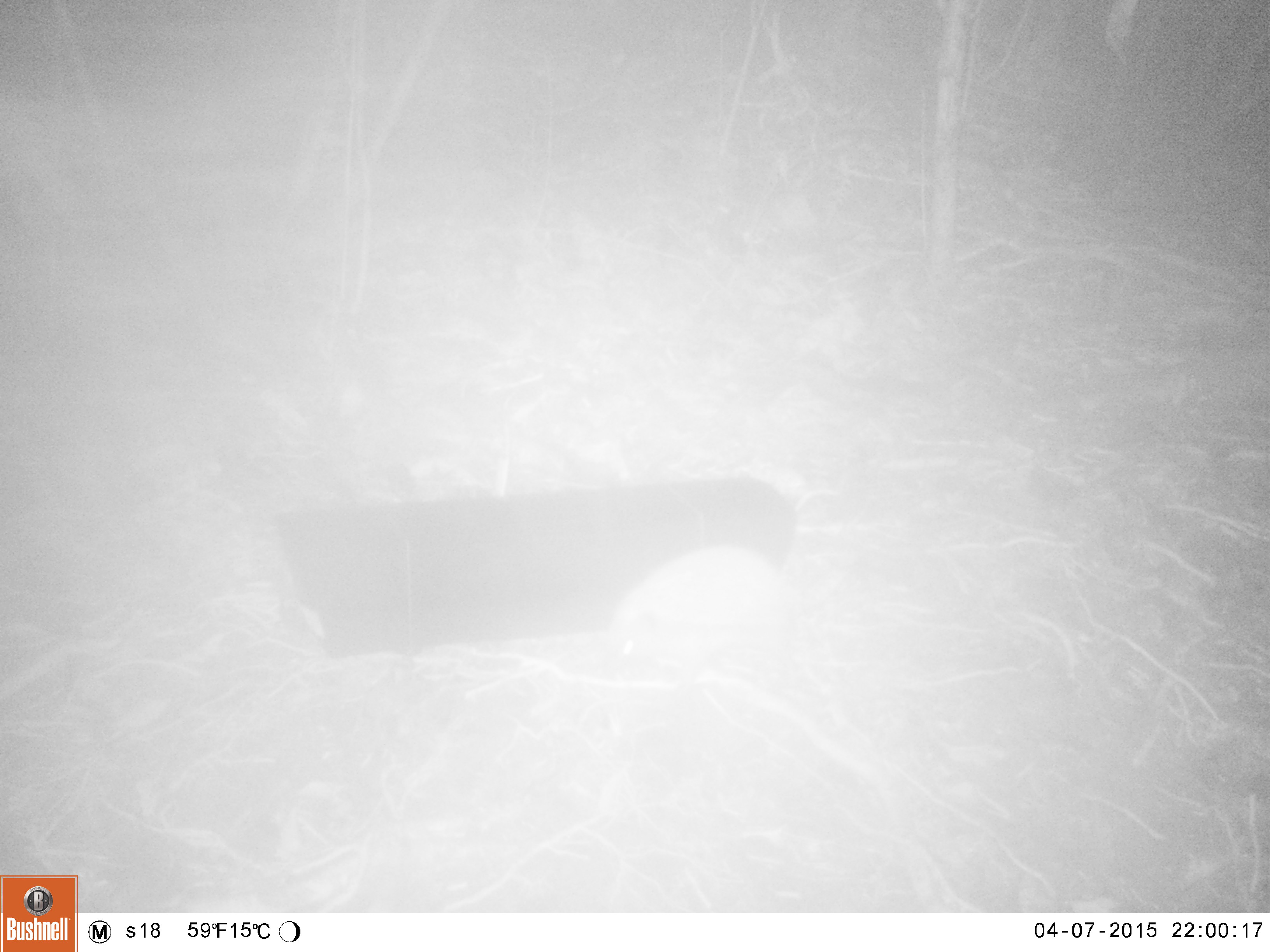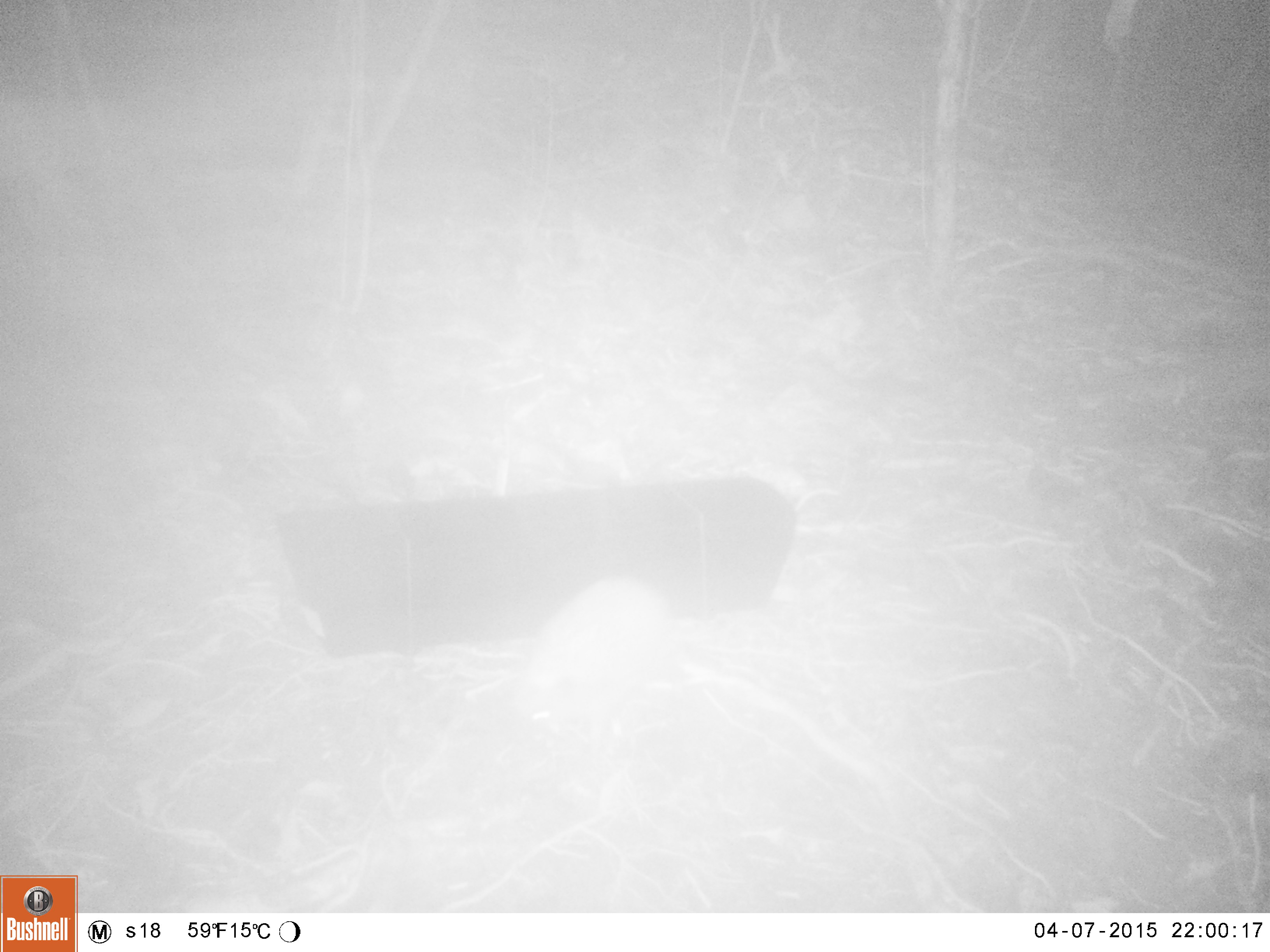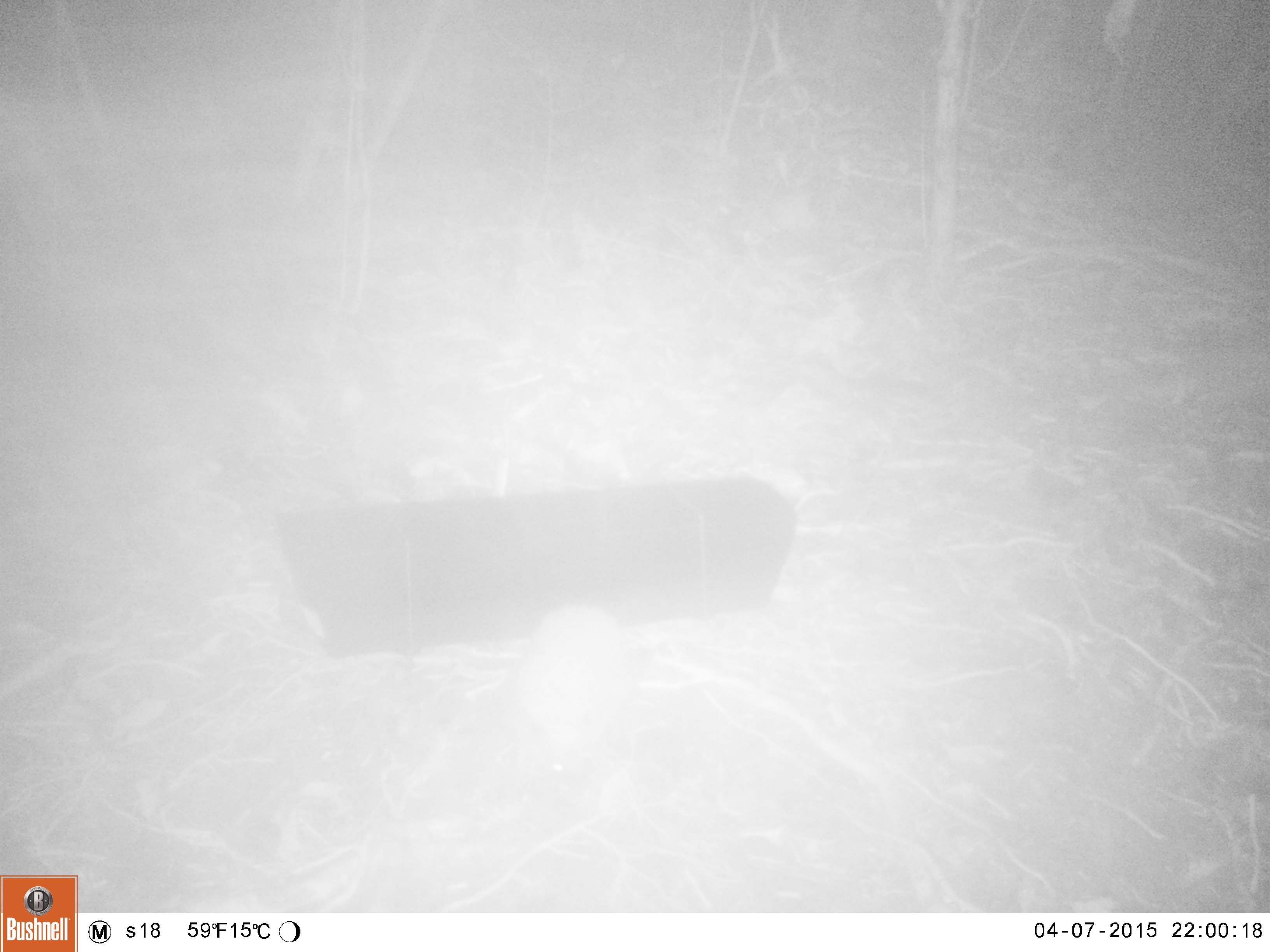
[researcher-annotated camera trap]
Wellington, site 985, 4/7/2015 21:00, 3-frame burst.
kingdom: Animalia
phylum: Chordata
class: Mammalia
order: Eulipotyphla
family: Erinaceidae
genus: Erinaceus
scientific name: Erinaceus europaeus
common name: hedgehog